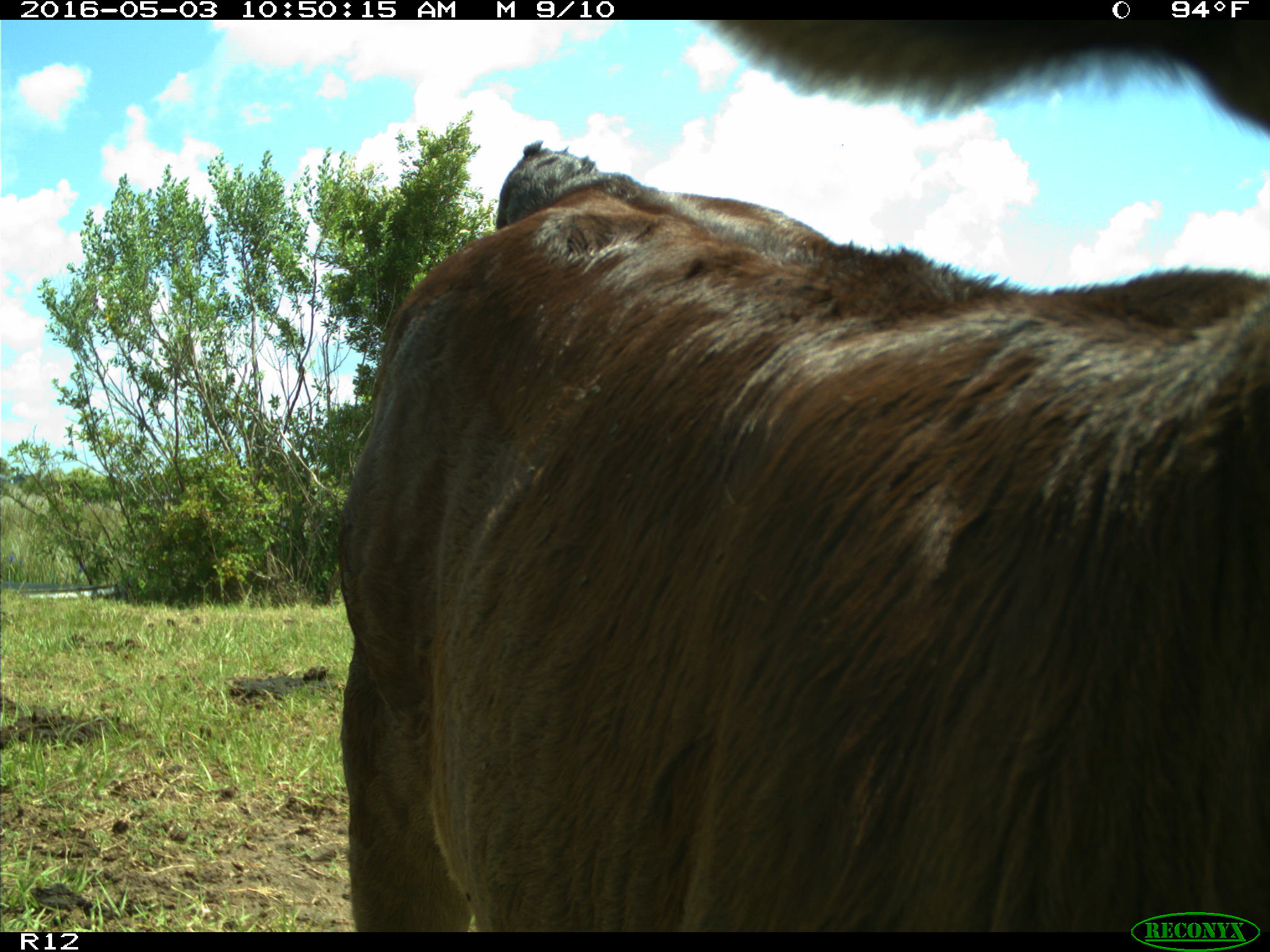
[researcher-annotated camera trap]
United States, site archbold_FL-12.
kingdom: Animalia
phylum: Chordata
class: Mammalia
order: Artiodactyla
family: Bovidae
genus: Bos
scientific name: Bos taurus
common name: domestic cow